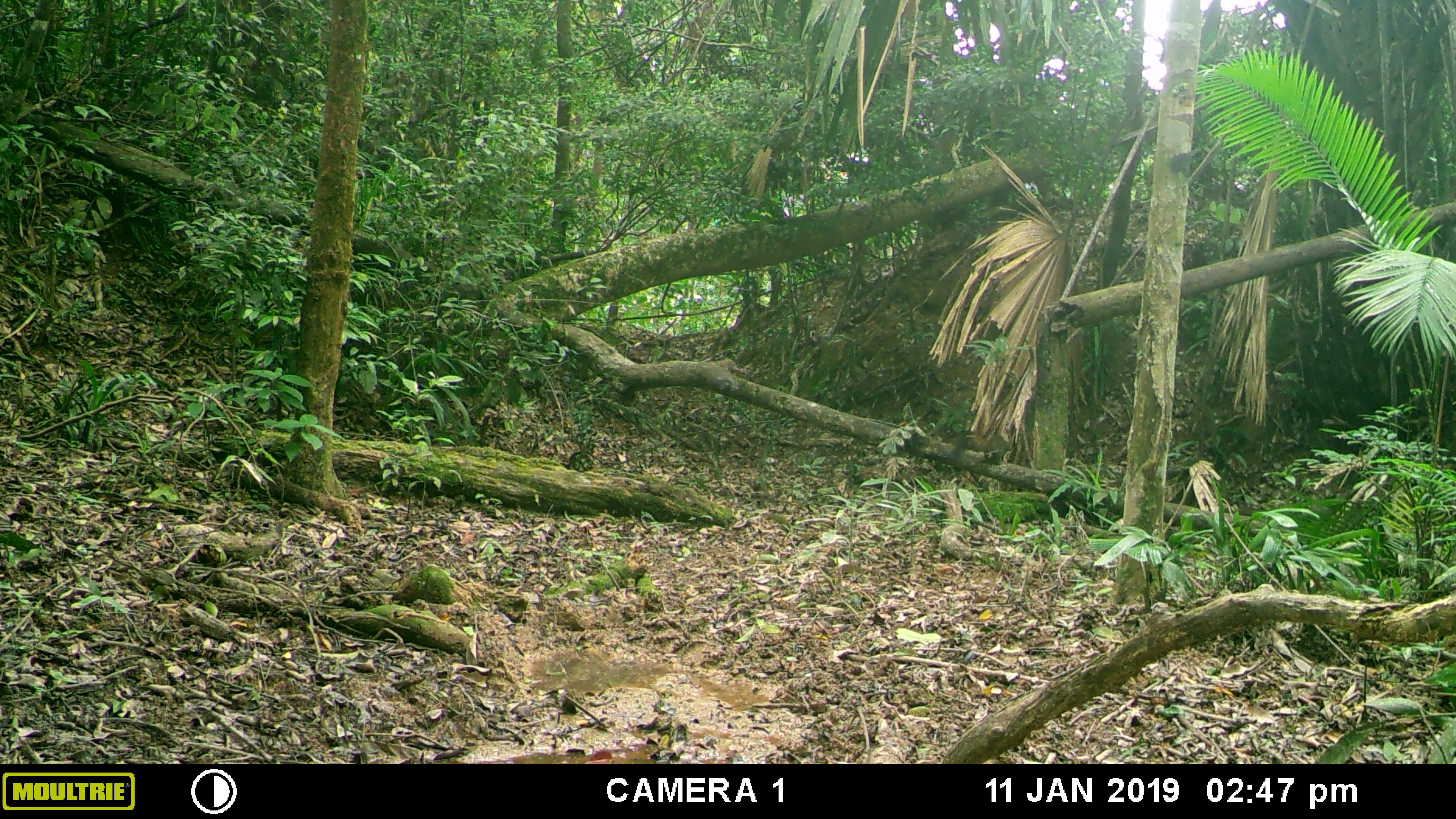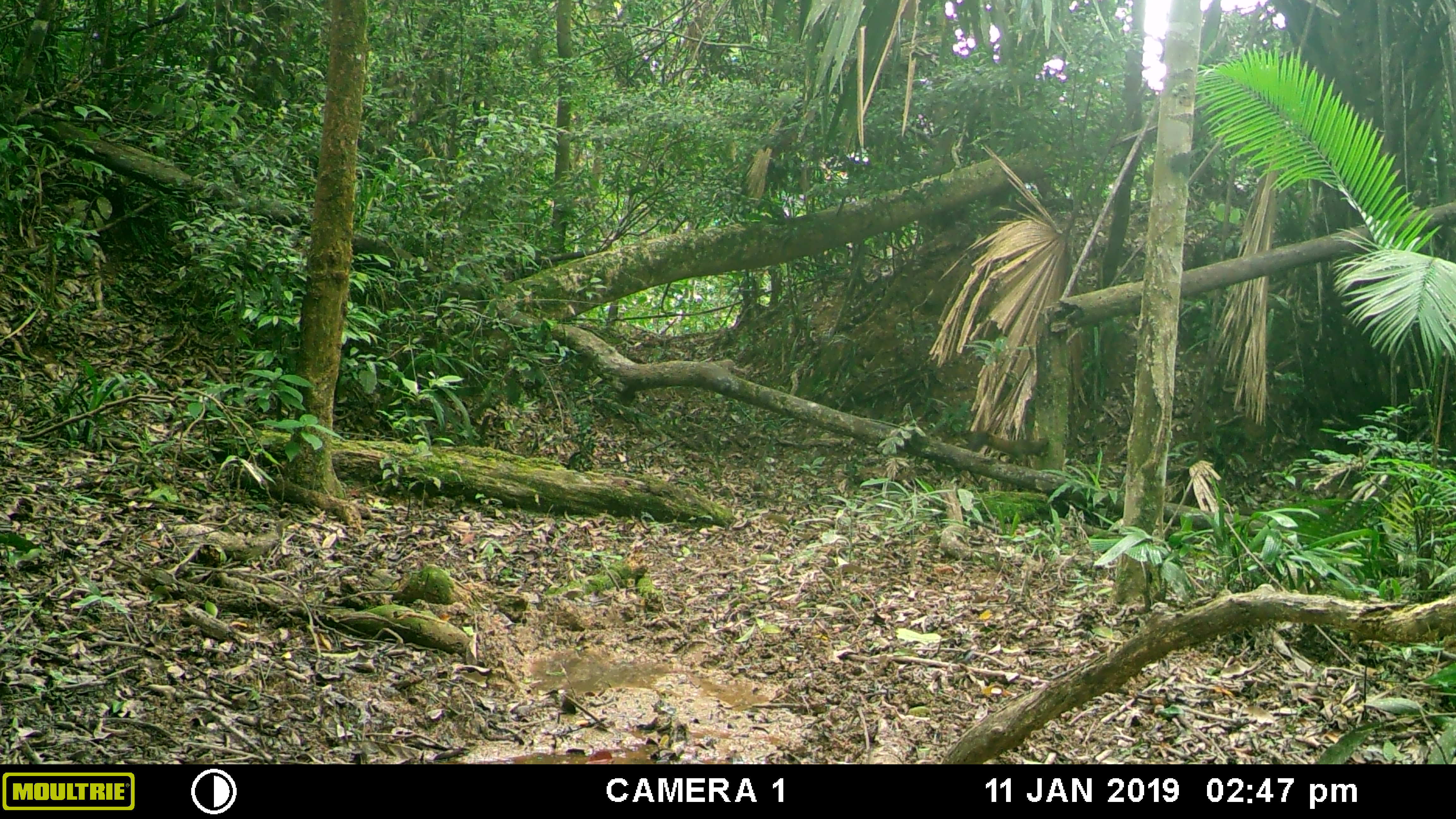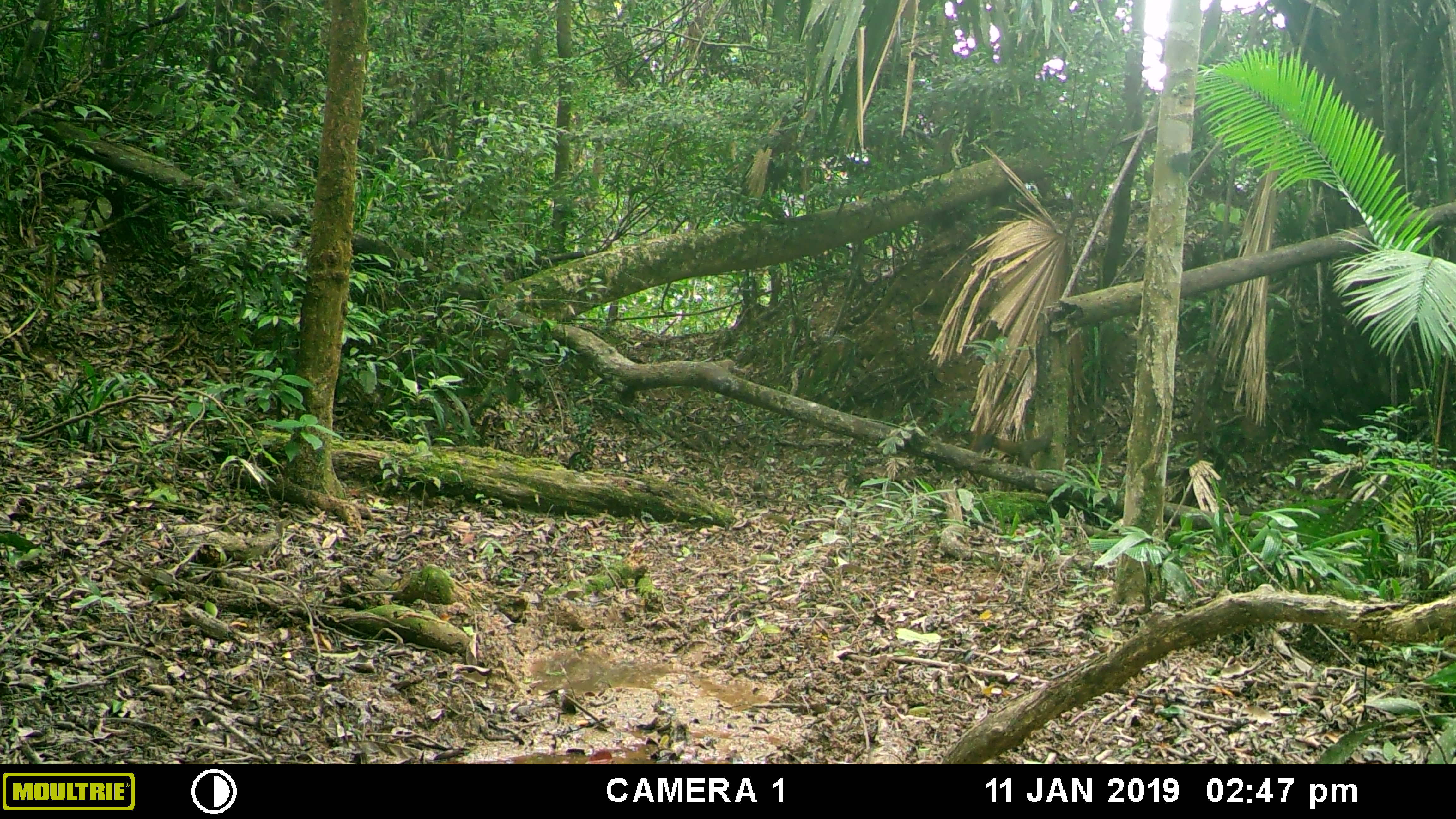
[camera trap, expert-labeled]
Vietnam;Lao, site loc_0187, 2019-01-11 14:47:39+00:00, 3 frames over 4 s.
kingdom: Animalia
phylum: Chordata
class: Mammalia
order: Rodentia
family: Sciuridae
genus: Callosciurus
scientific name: Callosciurus erythraeus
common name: pallas's squirrel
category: pallass squirrel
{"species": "pallass squirrel (pallas's squirrel) (Callosciurus erythraeus)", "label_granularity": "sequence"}